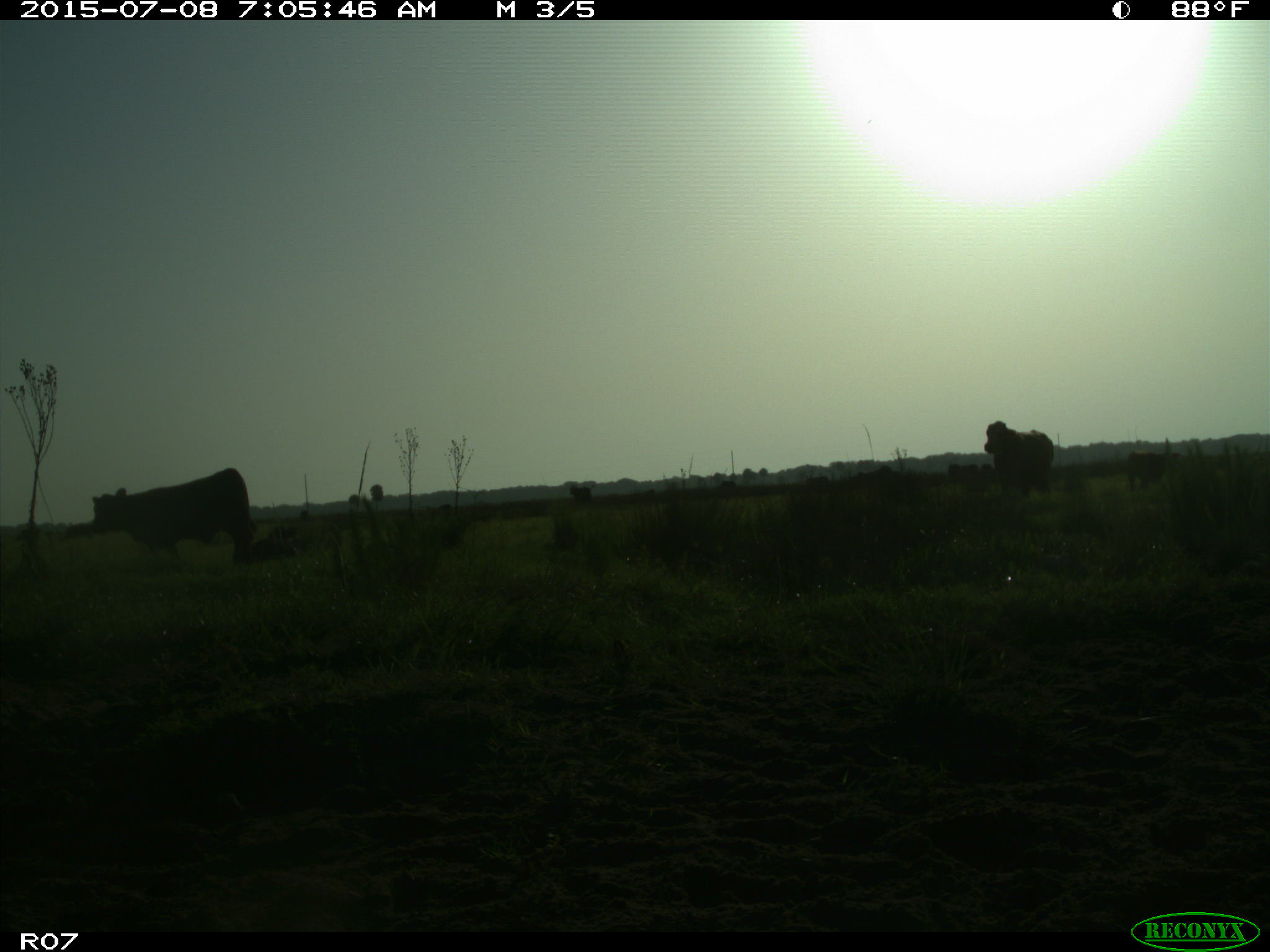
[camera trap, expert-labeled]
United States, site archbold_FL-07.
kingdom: Animalia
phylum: Chordata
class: Mammalia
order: Artiodactyla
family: Bovidae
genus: Bos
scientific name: Bos taurus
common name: domestic cow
Bos taurus (domestic cow).